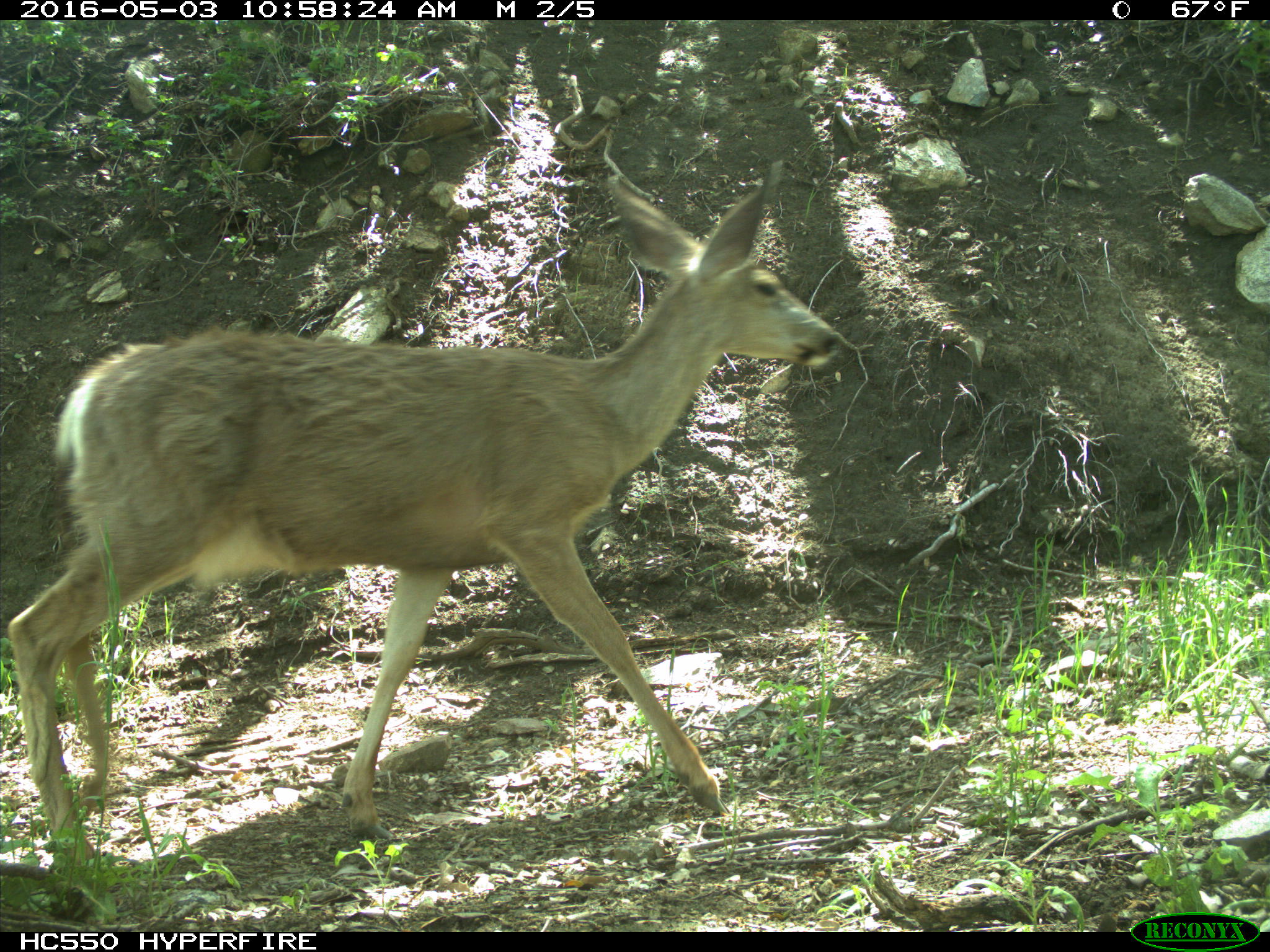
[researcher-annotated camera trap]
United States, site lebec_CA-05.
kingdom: Animalia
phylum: Chordata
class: Mammalia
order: Artiodactyla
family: Cervidae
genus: Odocoileus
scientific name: Odocoileus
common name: deer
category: unidentified deer